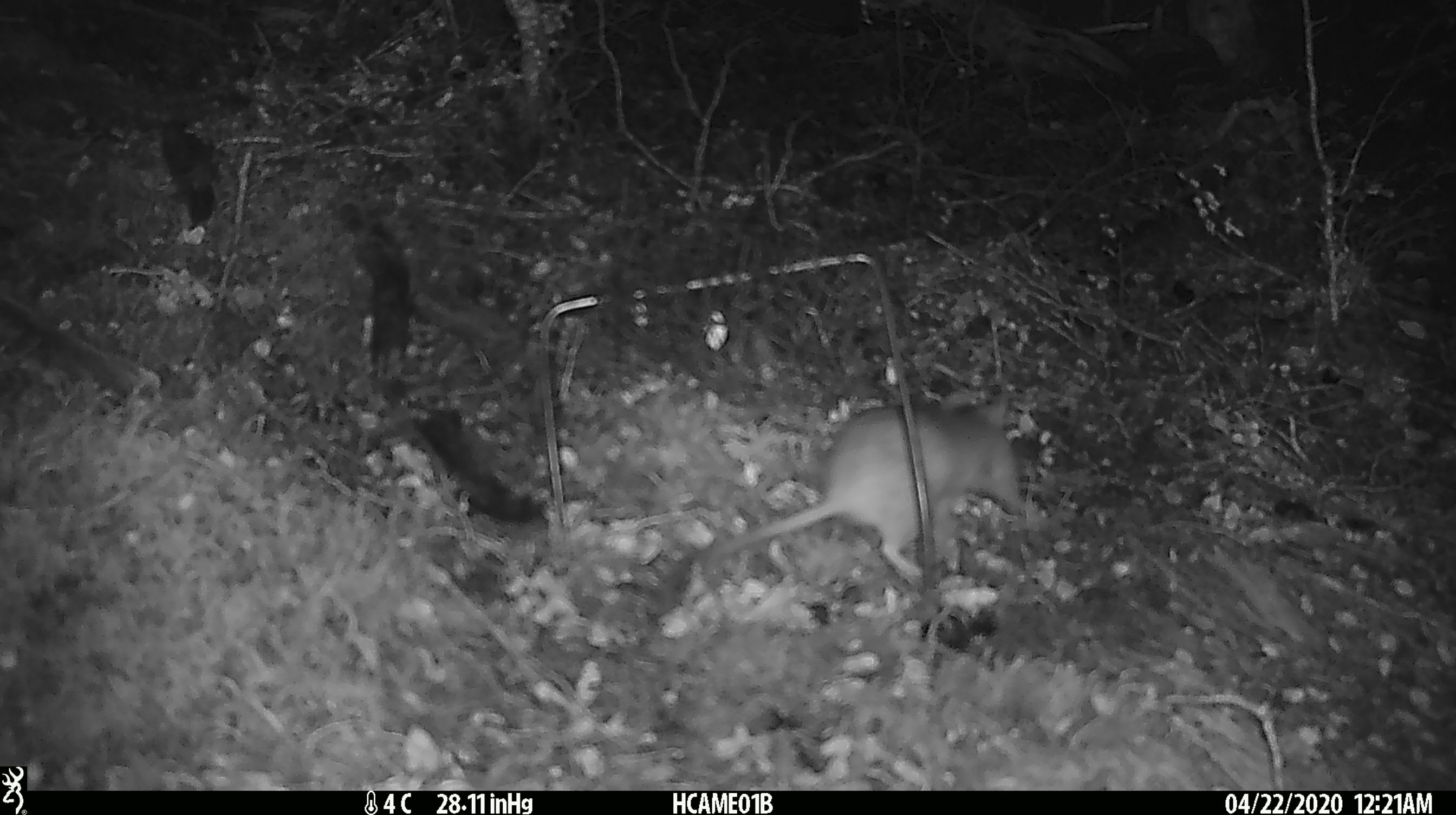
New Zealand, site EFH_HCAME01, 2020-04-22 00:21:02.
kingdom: Animalia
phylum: Chordata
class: Mammalia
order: Rodentia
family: Muridae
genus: Rattus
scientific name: Rattus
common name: rat